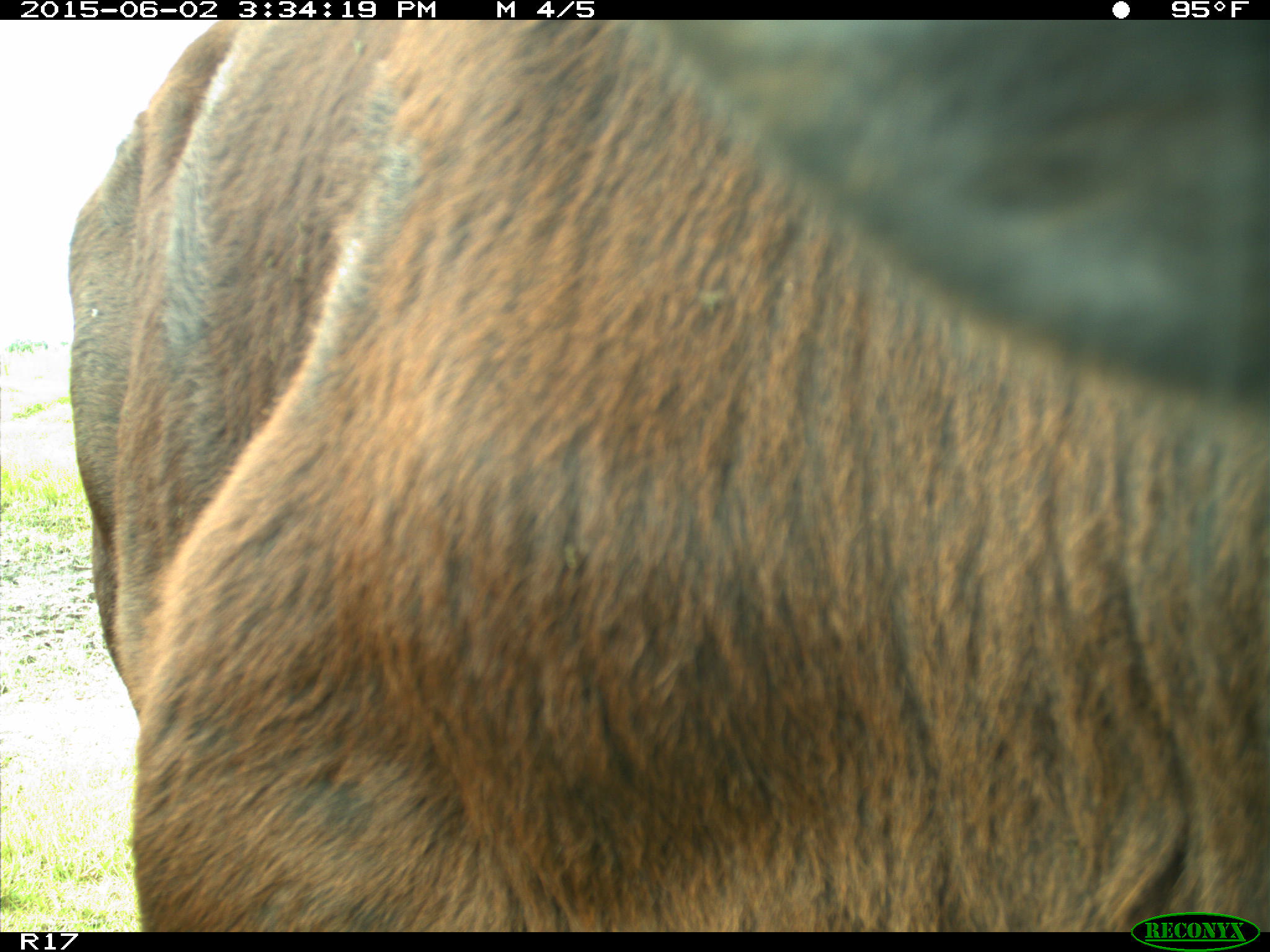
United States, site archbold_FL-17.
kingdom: Animalia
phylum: Chordata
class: Mammalia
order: Artiodactyla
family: Bovidae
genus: Bos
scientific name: Bos taurus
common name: domestic cow